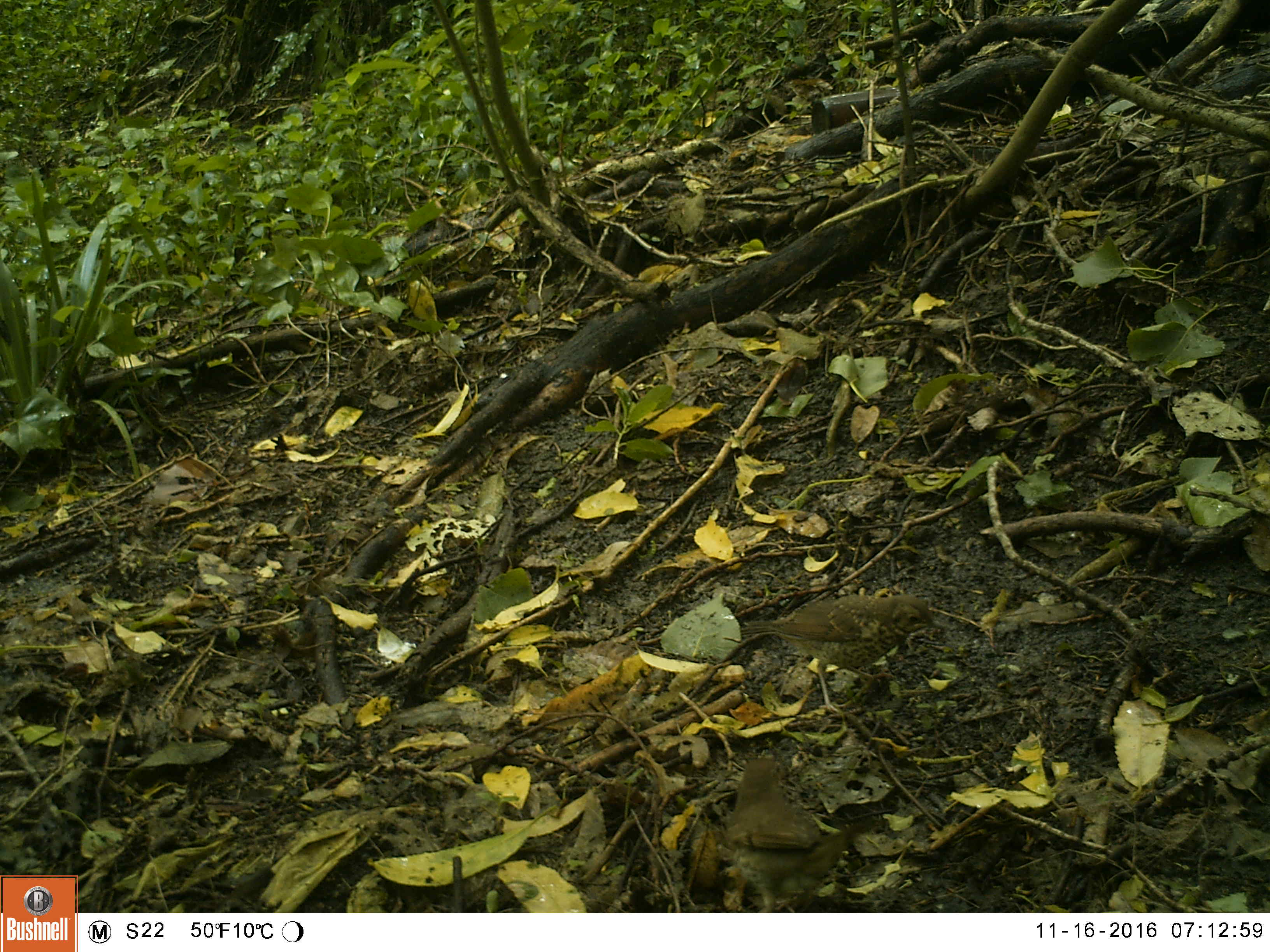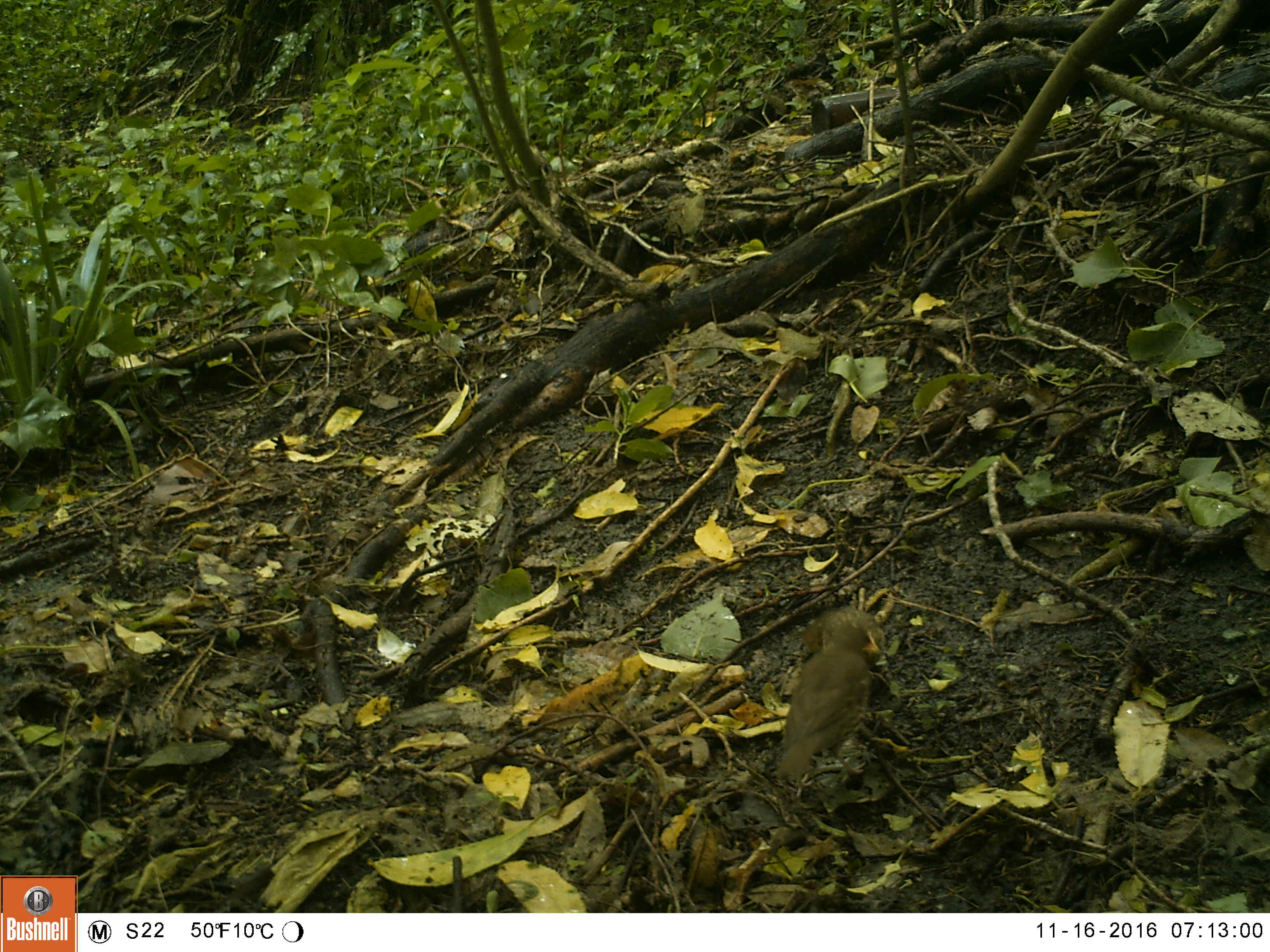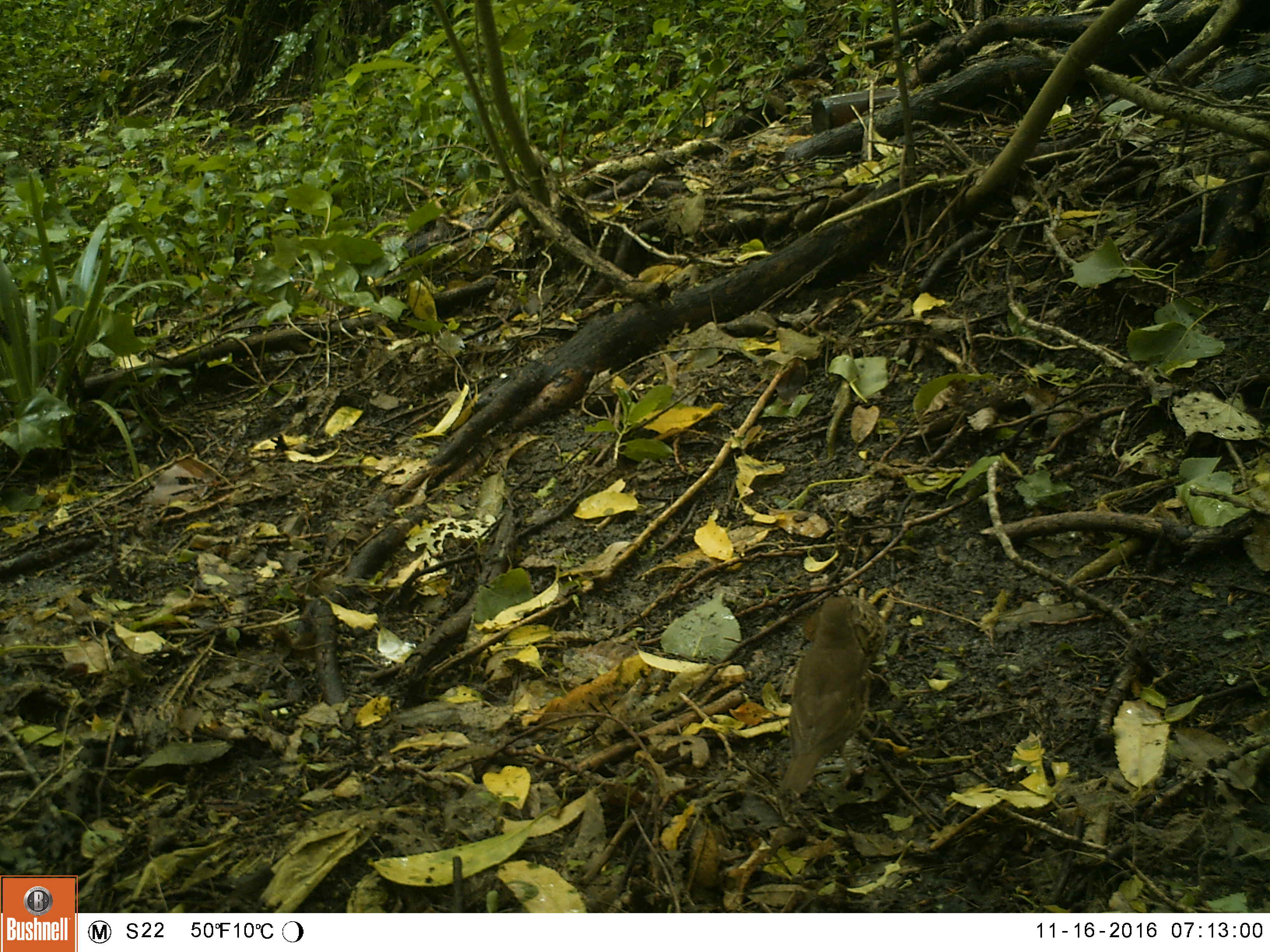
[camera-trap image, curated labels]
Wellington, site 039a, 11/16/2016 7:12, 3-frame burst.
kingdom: Animalia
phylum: Chordata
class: Aves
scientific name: Aves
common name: bird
Bird (Aves).